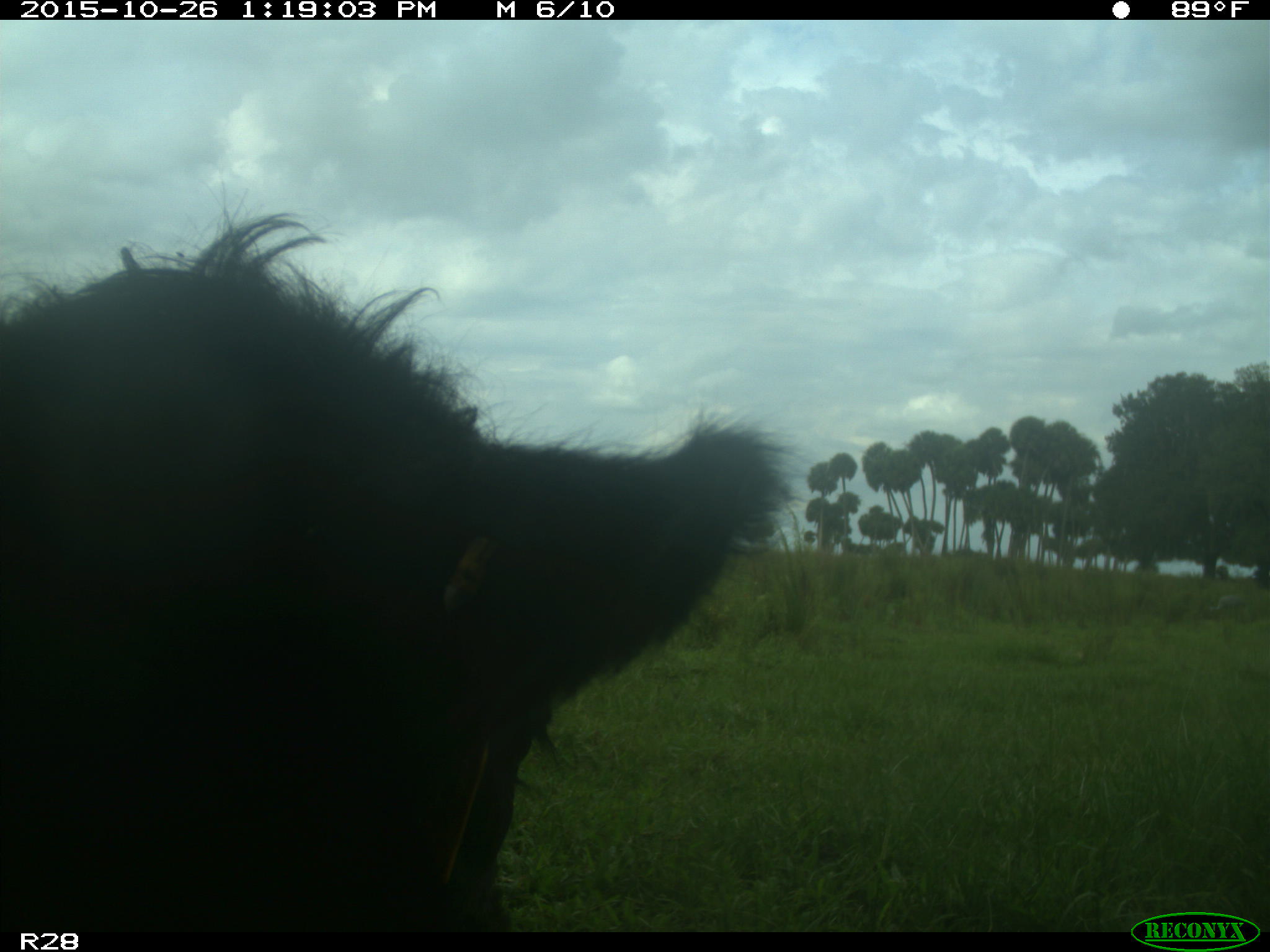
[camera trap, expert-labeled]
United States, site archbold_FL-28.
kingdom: Animalia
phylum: Chordata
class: Mammalia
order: Artiodactyla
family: Bovidae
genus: Bos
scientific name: Bos taurus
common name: domestic cow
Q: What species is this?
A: Bos taurus (domestic cow).